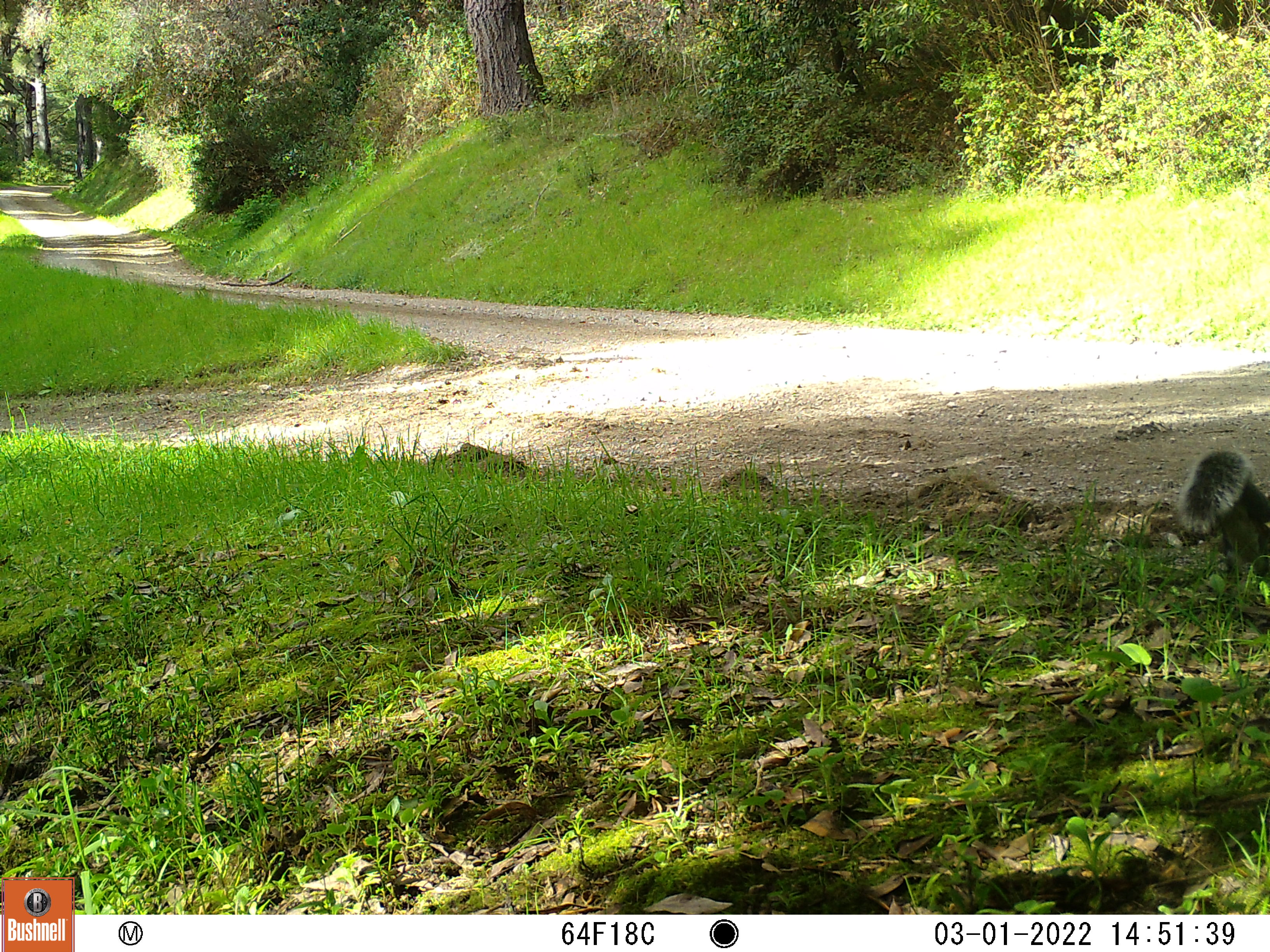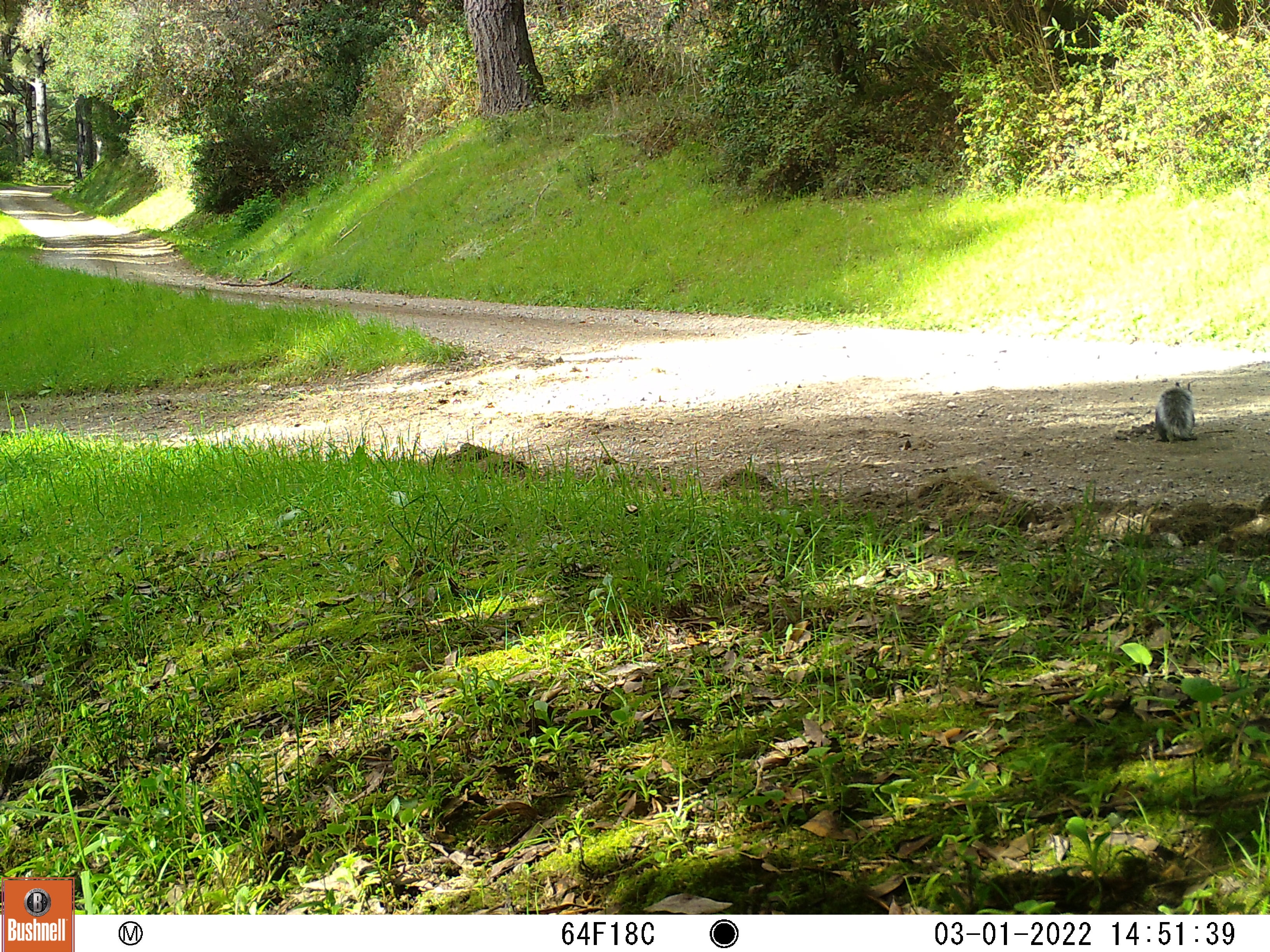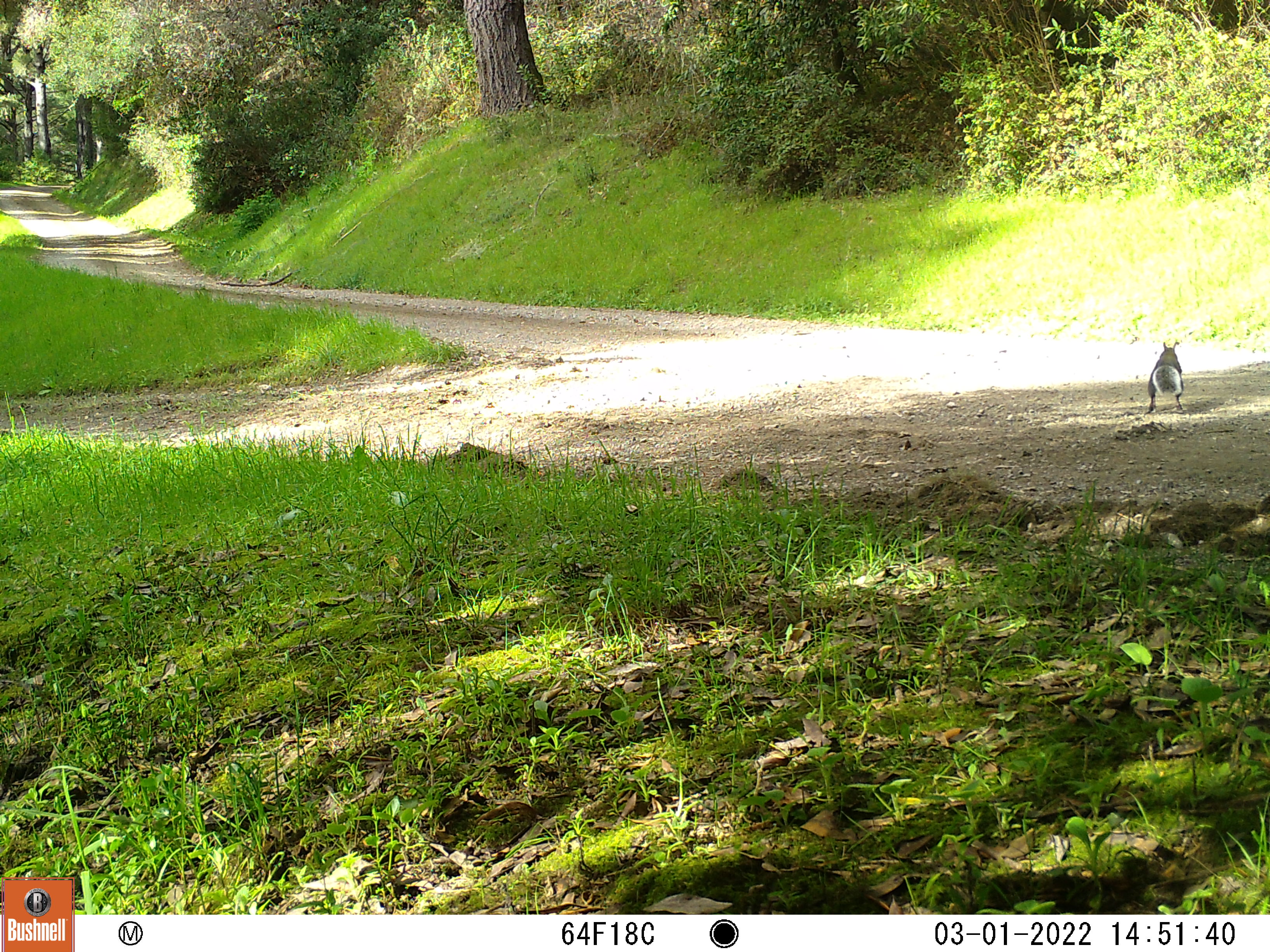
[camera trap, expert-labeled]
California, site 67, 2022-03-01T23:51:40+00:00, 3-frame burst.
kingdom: Animalia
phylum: Chordata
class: Mammalia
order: Rodentia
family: Sciuridae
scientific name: Sciuridae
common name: squirrel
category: unknown squirrel